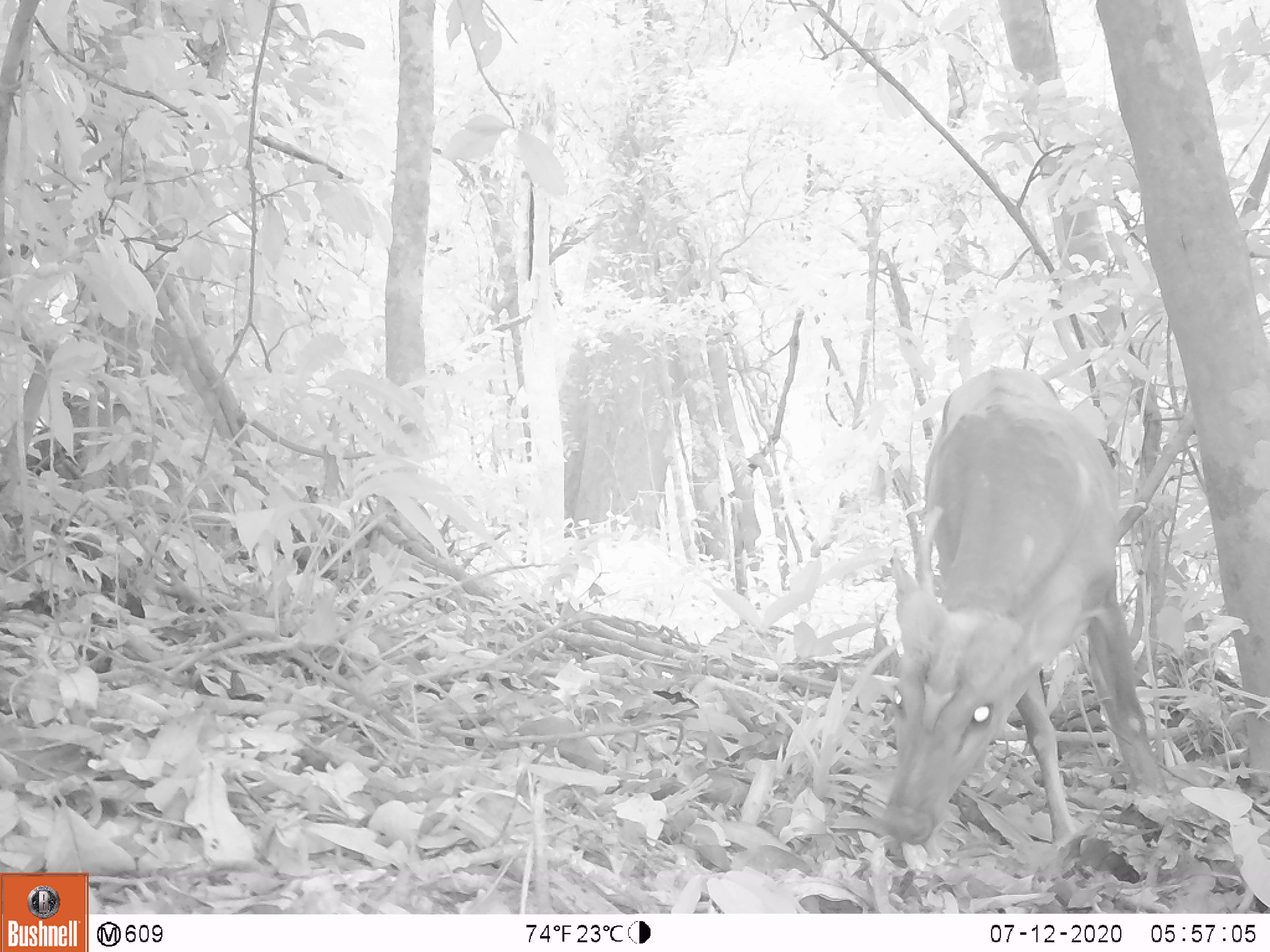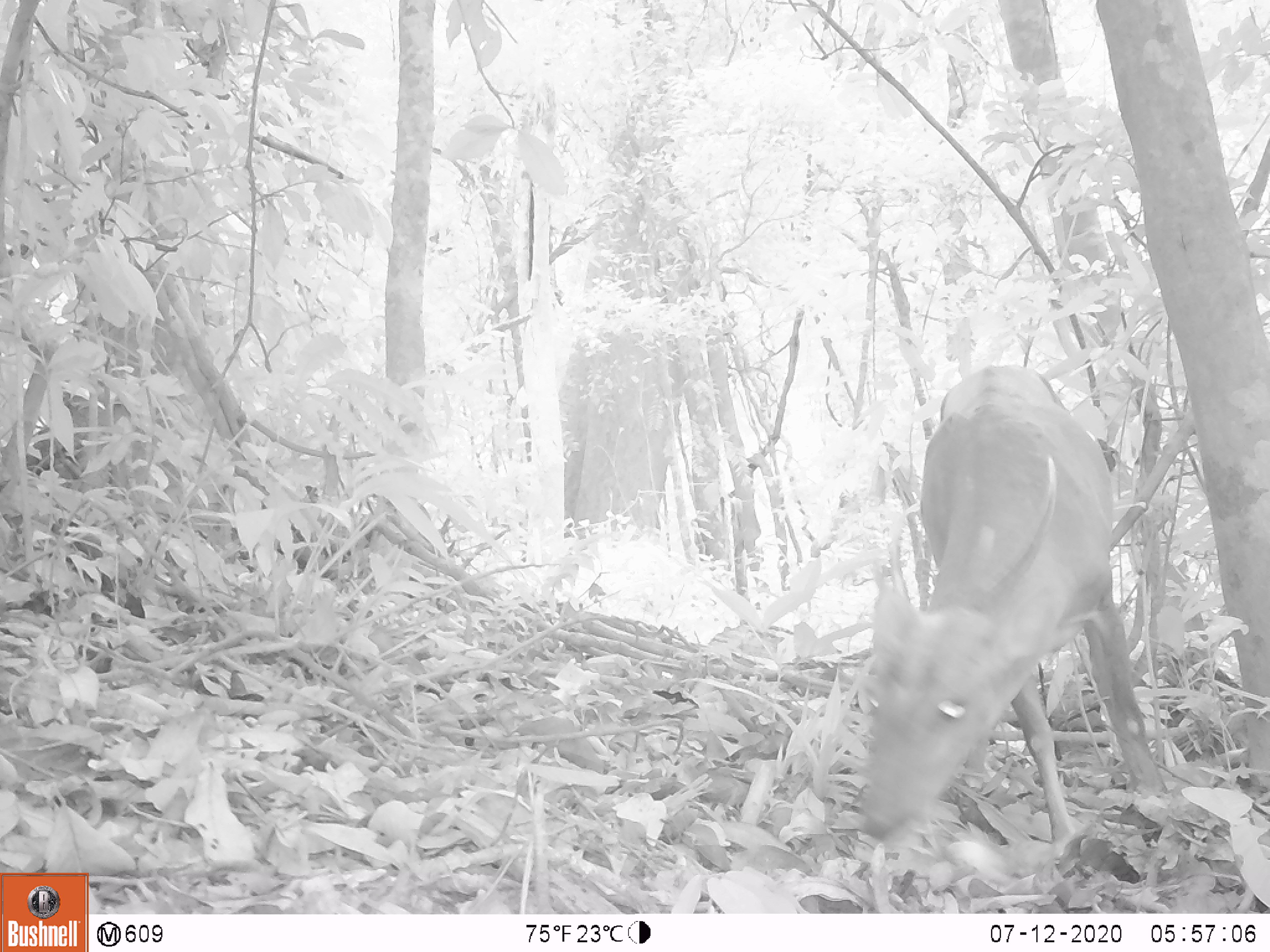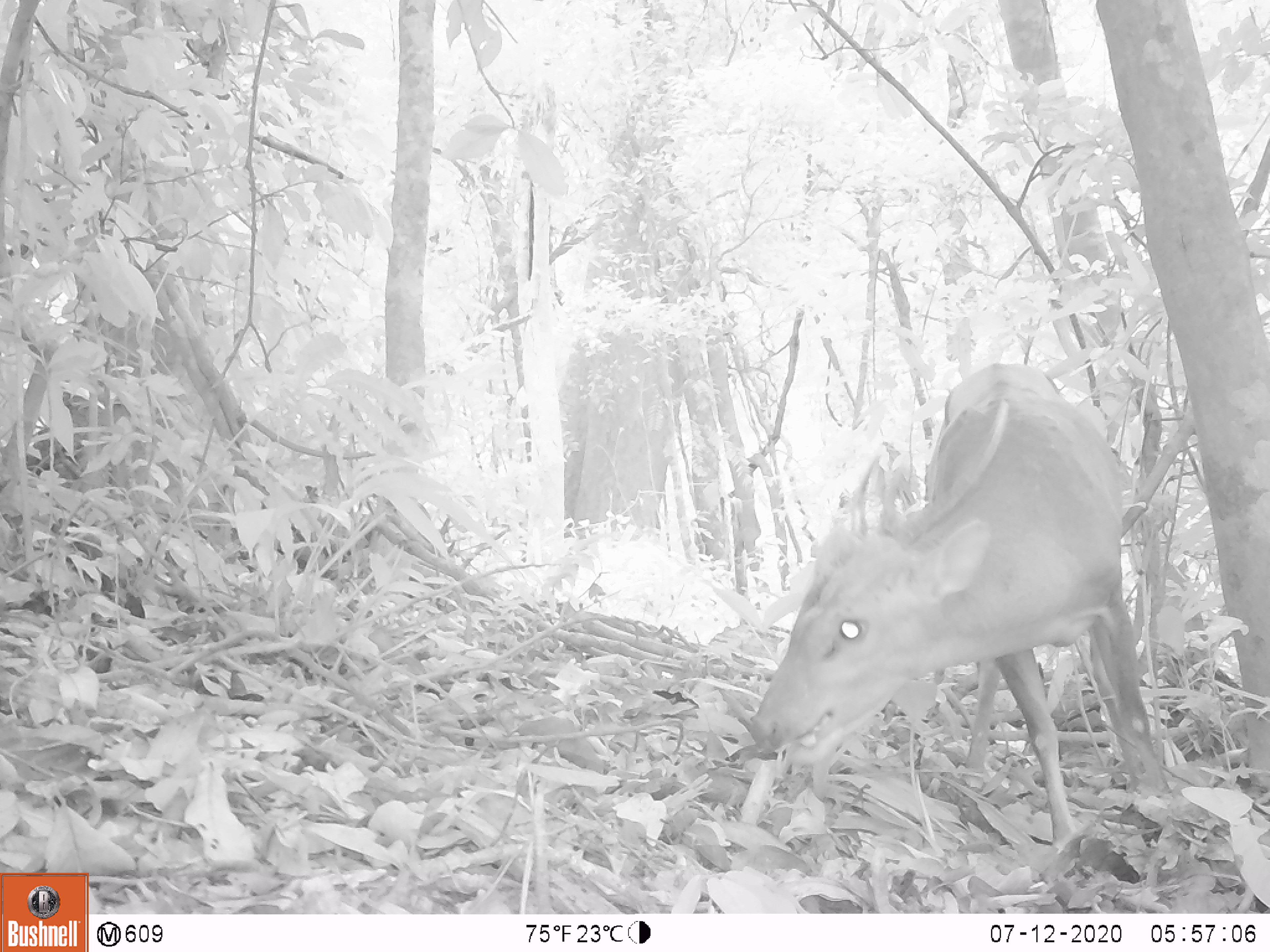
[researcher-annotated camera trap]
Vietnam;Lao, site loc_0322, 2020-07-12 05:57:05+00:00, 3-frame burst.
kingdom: Animalia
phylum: Chordata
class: Mammalia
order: Artiodactyla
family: Cervidae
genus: Muntiacus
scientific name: Muntiacus vuquangensis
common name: large-antlered muntjac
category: large antlered muntjac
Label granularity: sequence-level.